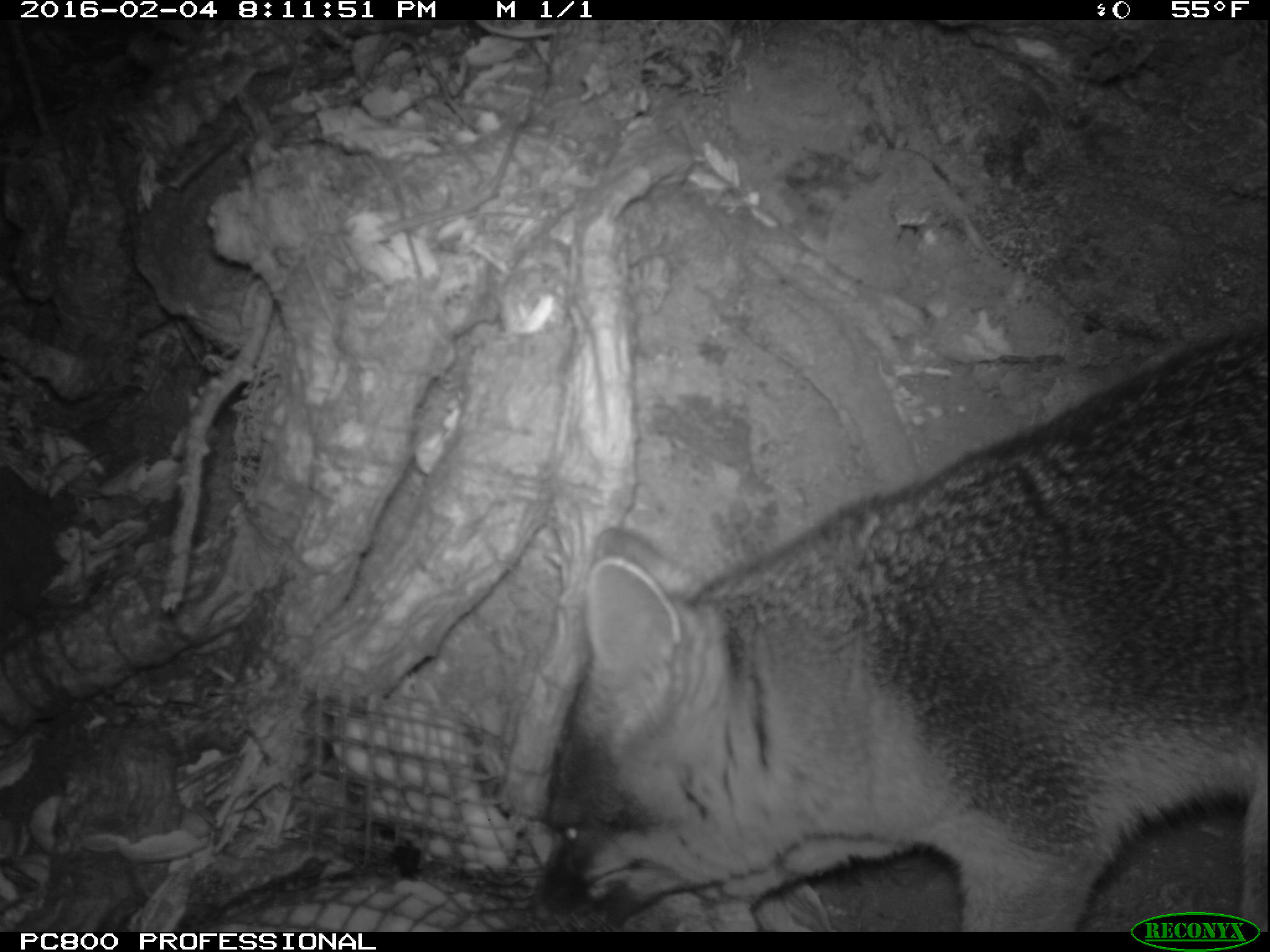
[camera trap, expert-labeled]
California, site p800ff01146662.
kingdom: Animalia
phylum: Chordata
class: Mammalia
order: Carnivora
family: Canidae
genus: Urocyon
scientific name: Urocyon littoralis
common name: island fox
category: fox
Fox (island fox) (Urocyon littoralis).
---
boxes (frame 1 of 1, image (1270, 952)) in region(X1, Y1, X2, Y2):
fox: region(522, 315, 1269, 932)